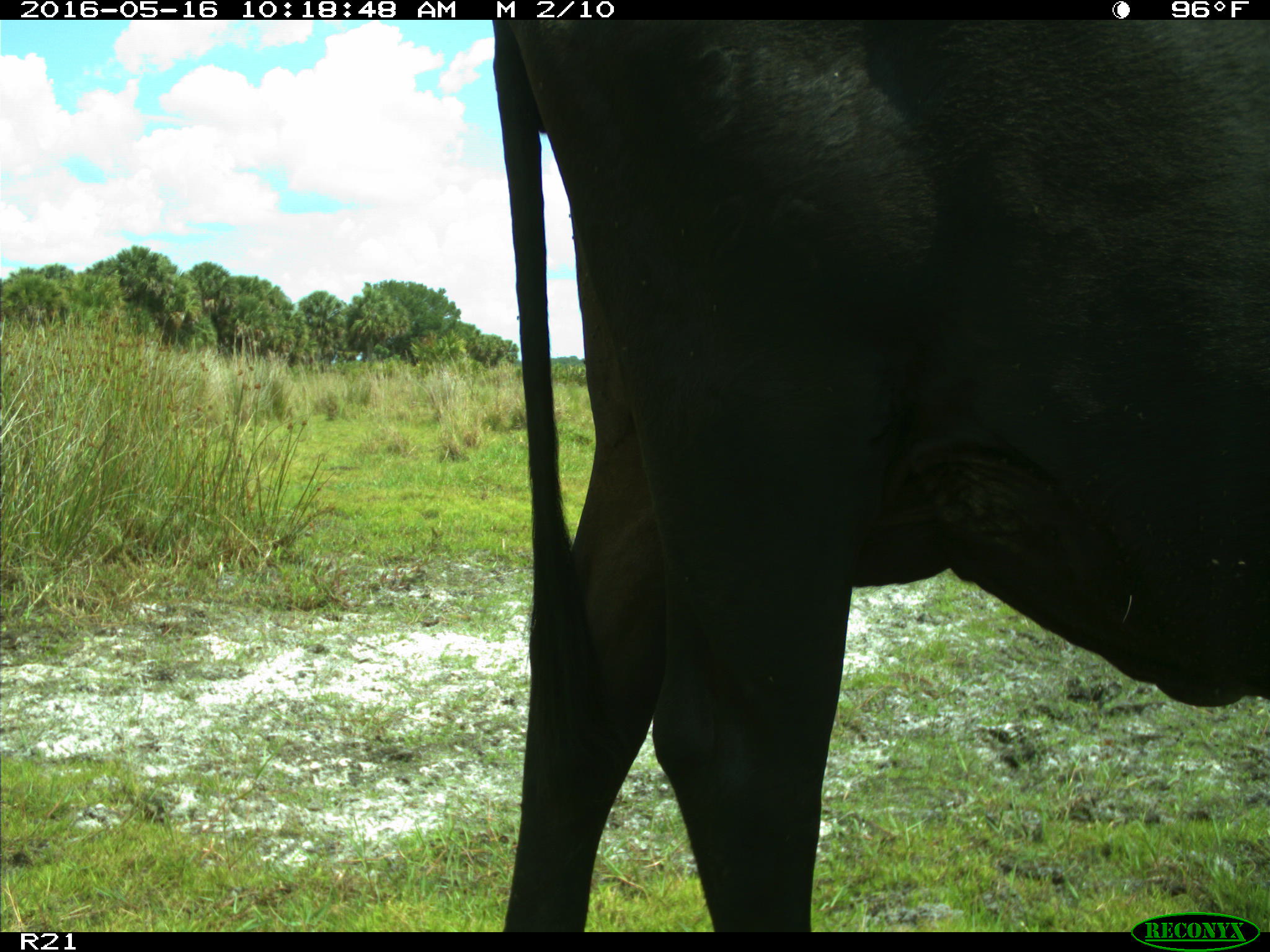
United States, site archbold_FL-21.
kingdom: Animalia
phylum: Chordata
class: Mammalia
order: Artiodactyla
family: Bovidae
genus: Bos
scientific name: Bos taurus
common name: domestic cow